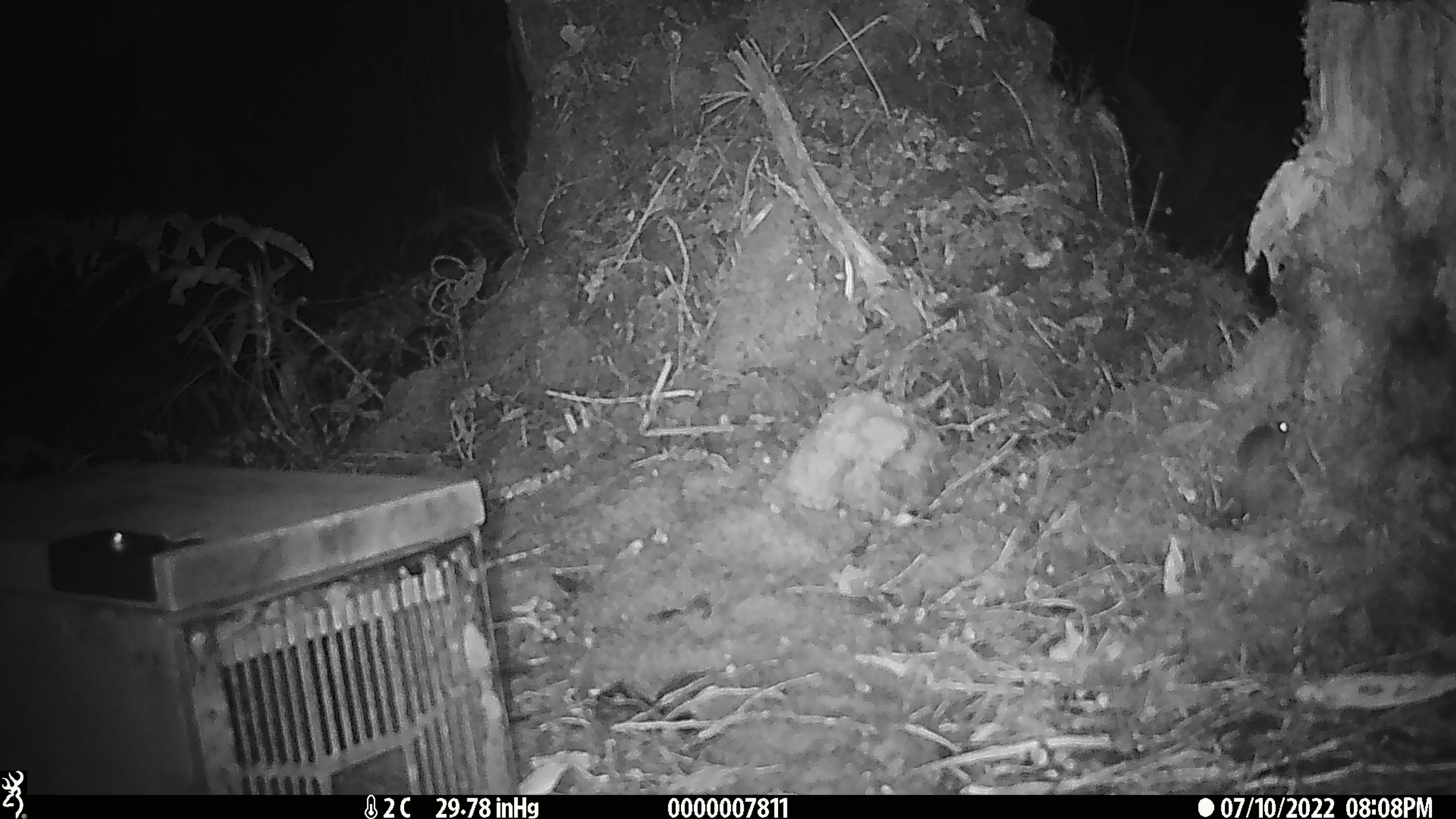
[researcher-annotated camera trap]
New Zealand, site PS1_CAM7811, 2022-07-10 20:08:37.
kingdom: Animalia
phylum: Chordata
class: Mammalia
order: Rodentia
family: Muridae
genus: Mus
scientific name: Mus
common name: mouse